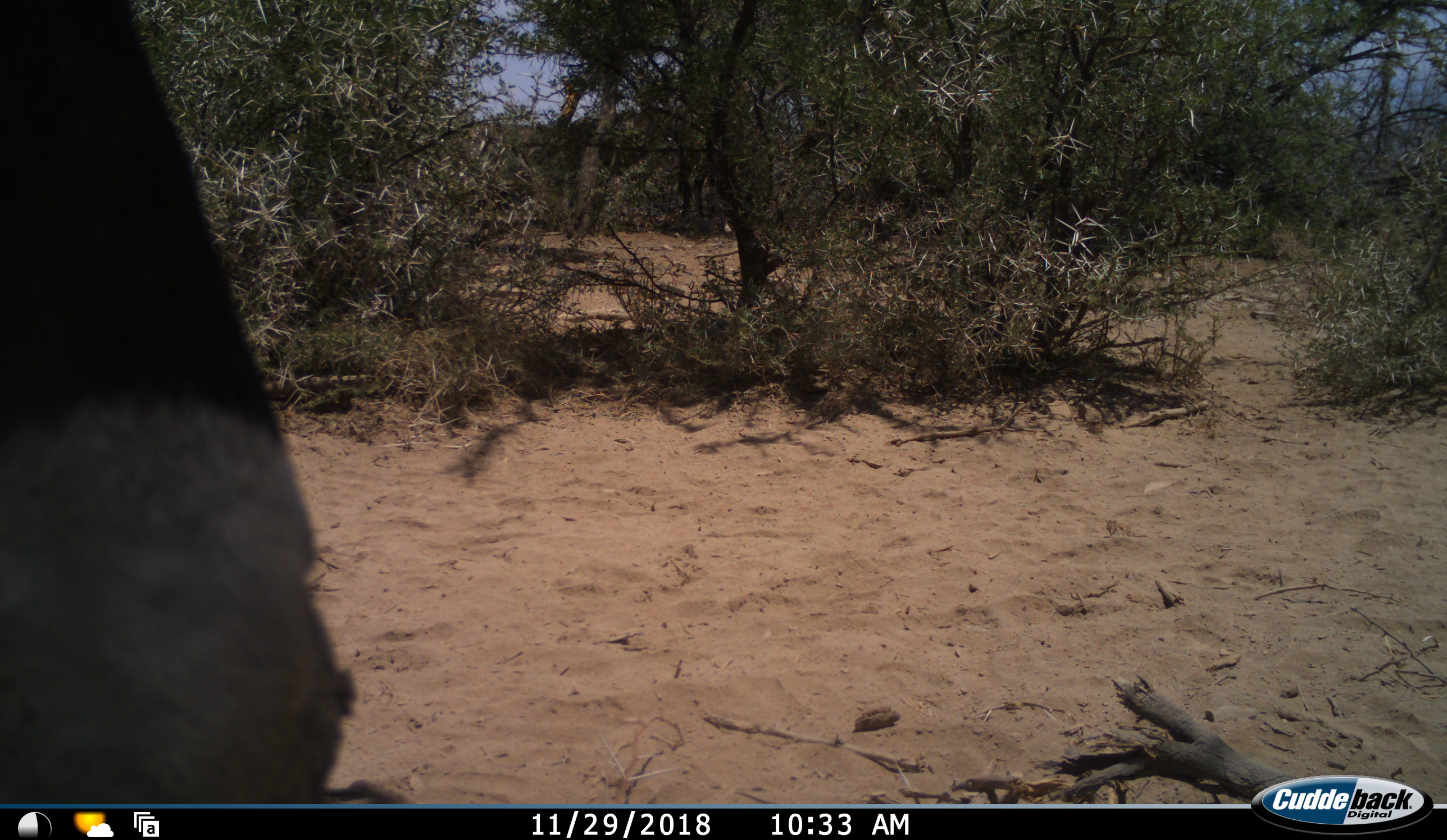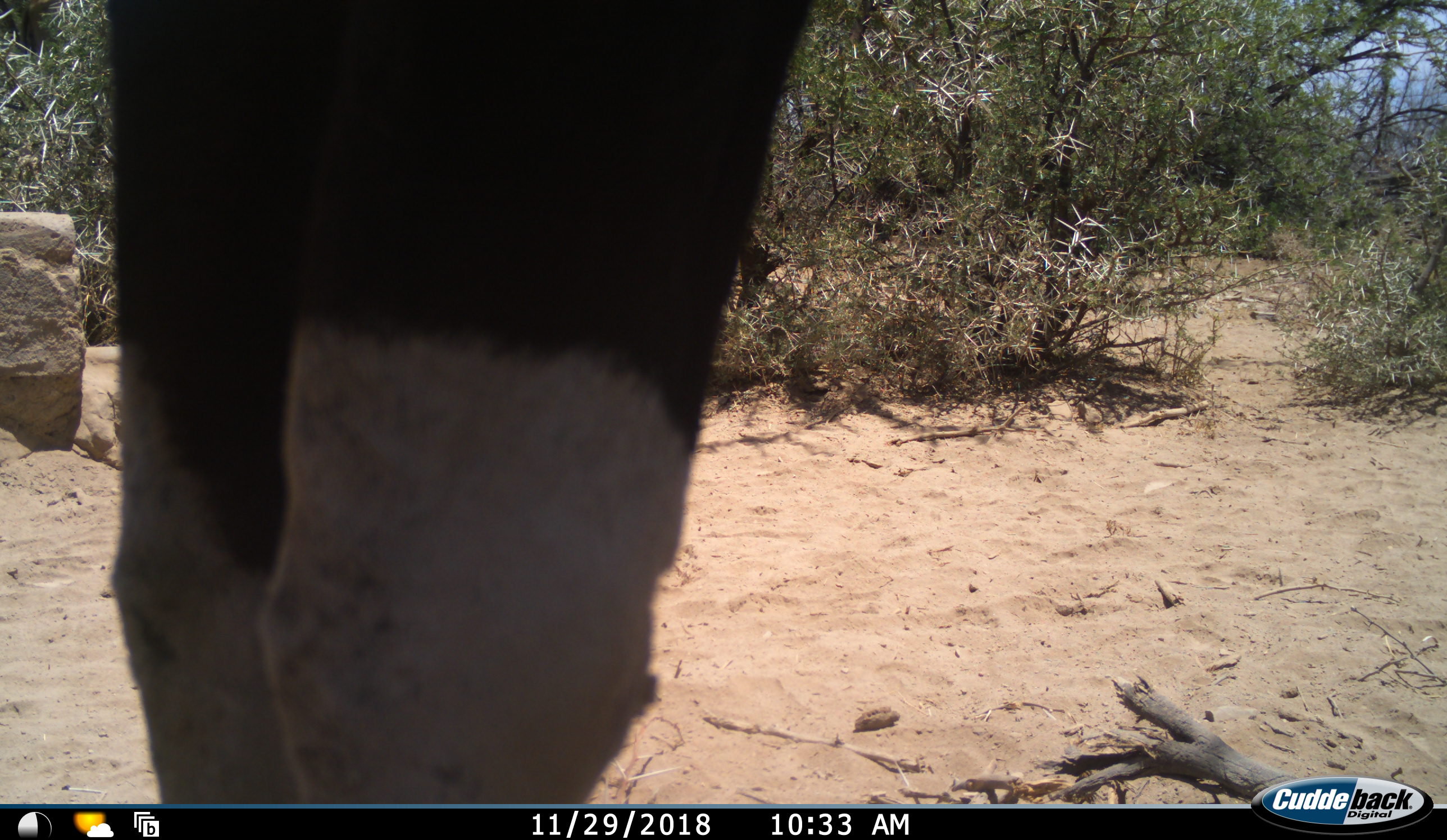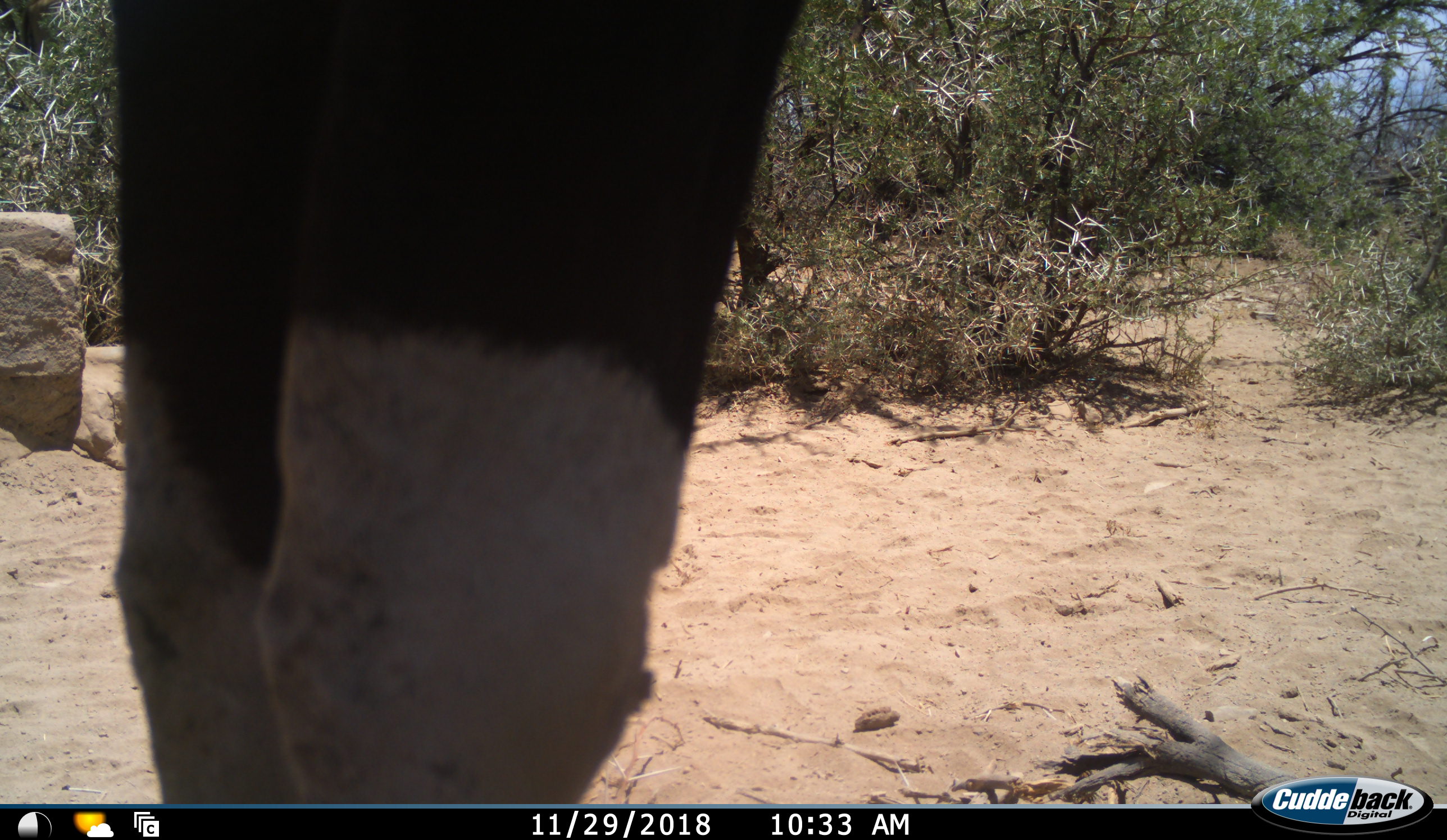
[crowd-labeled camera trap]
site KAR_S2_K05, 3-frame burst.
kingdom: Animalia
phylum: Chordata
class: Mammalia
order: Artiodactyla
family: Bovidae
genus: Oryx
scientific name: Oryx gazella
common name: gemsbok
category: oryx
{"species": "oryx (gemsbok) (Oryx gazella)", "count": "1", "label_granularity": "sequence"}